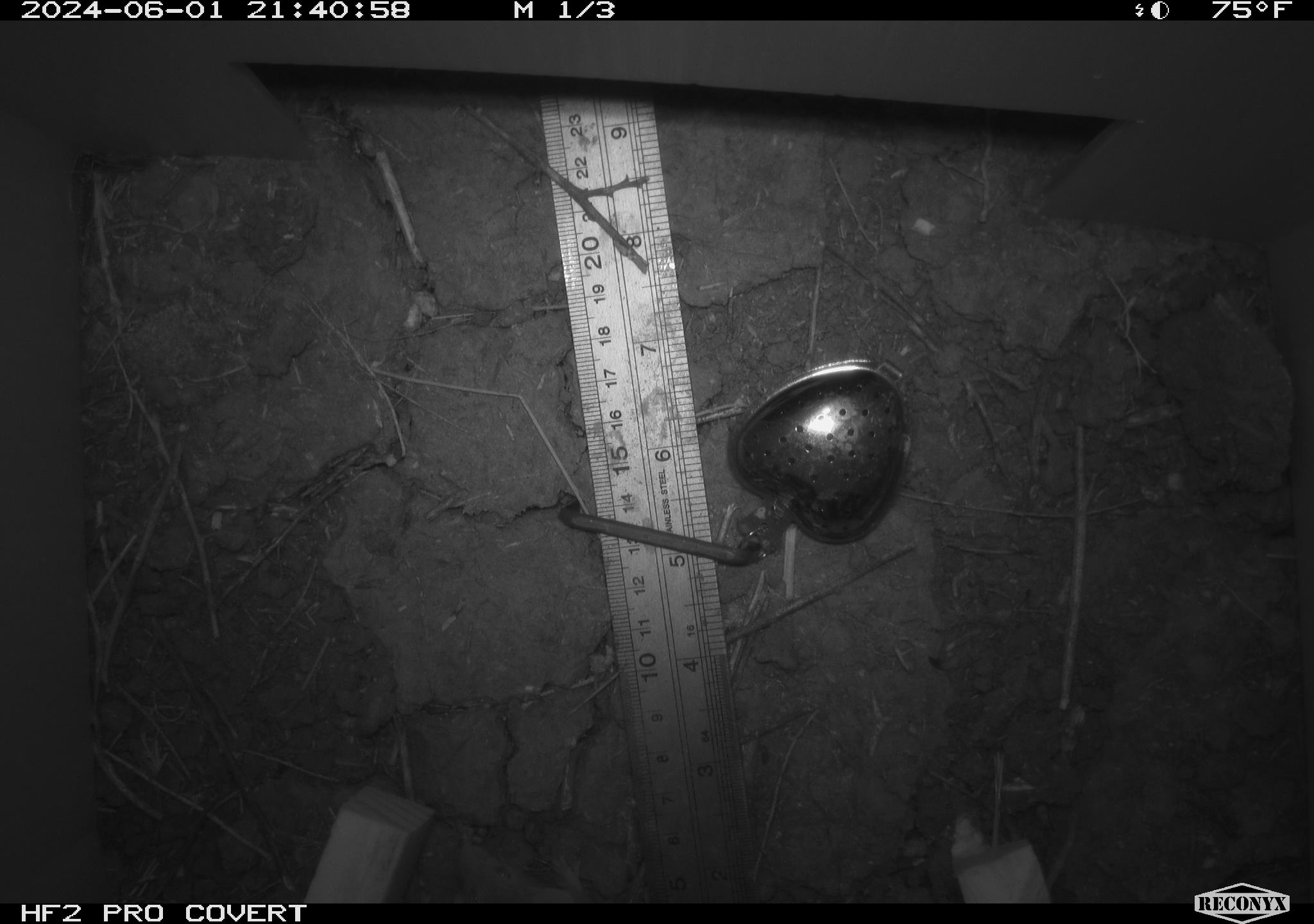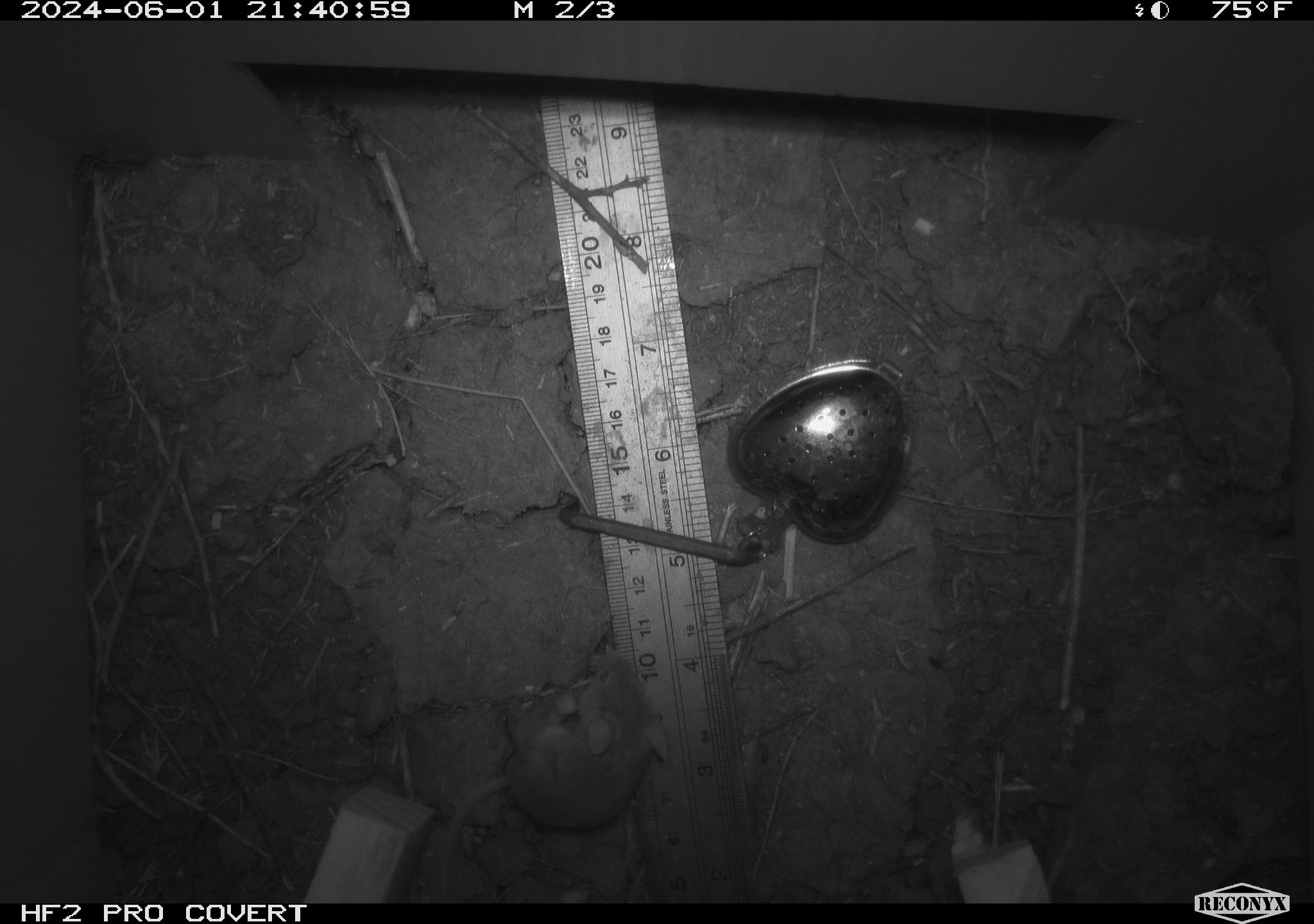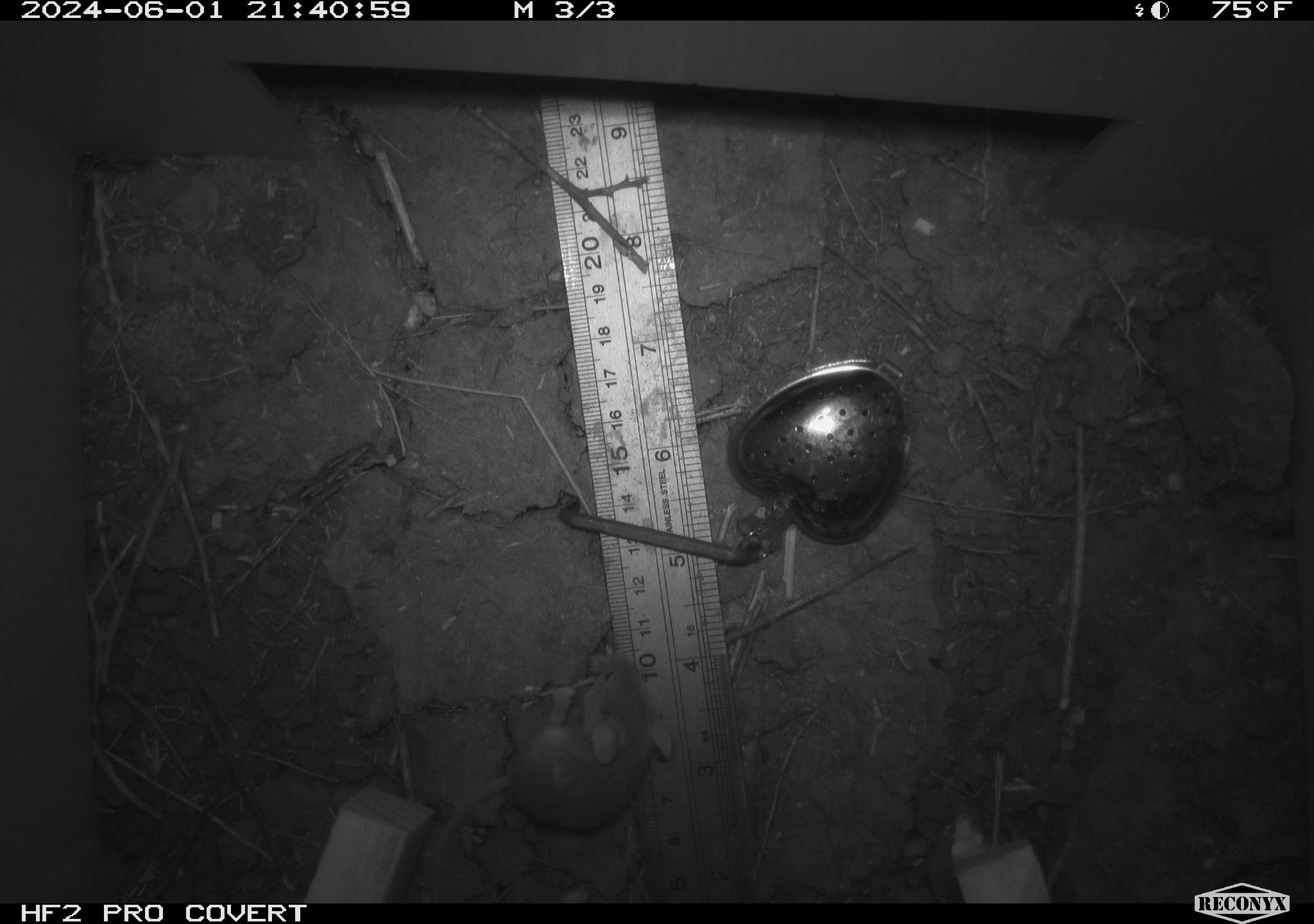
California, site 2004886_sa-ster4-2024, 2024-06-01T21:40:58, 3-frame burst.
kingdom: Animalia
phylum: Chordata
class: Mammalia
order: Rodentia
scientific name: Rodentia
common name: mouse species